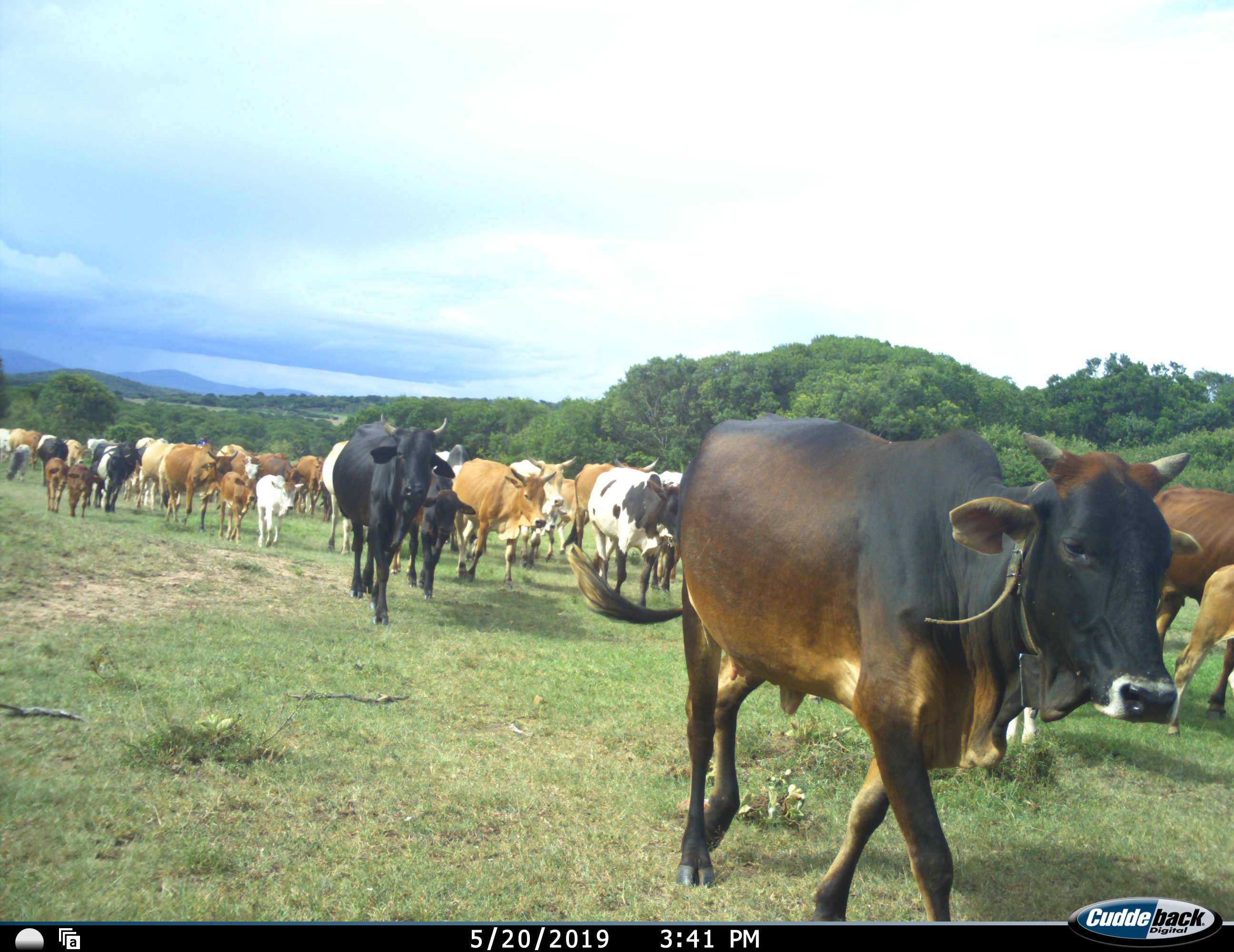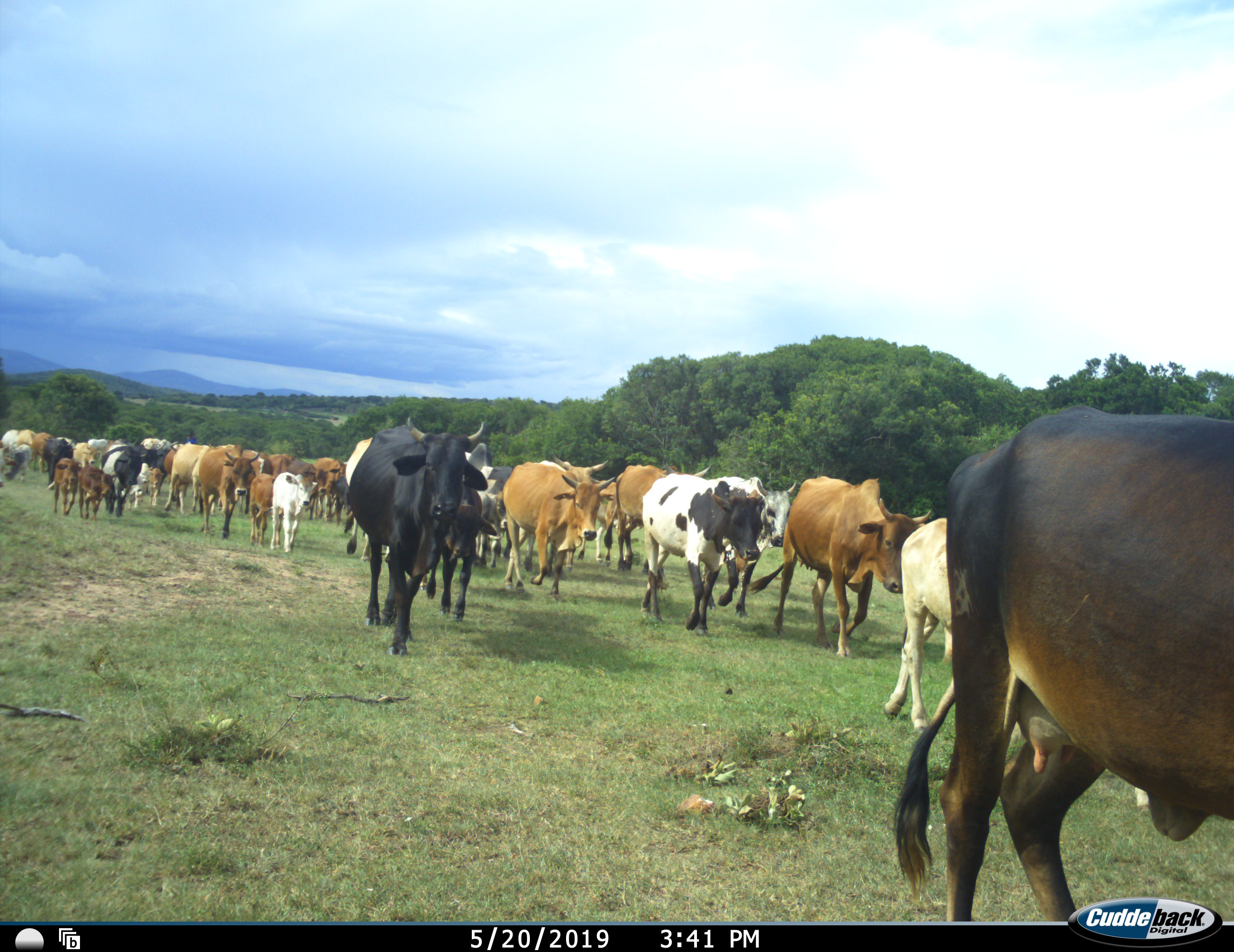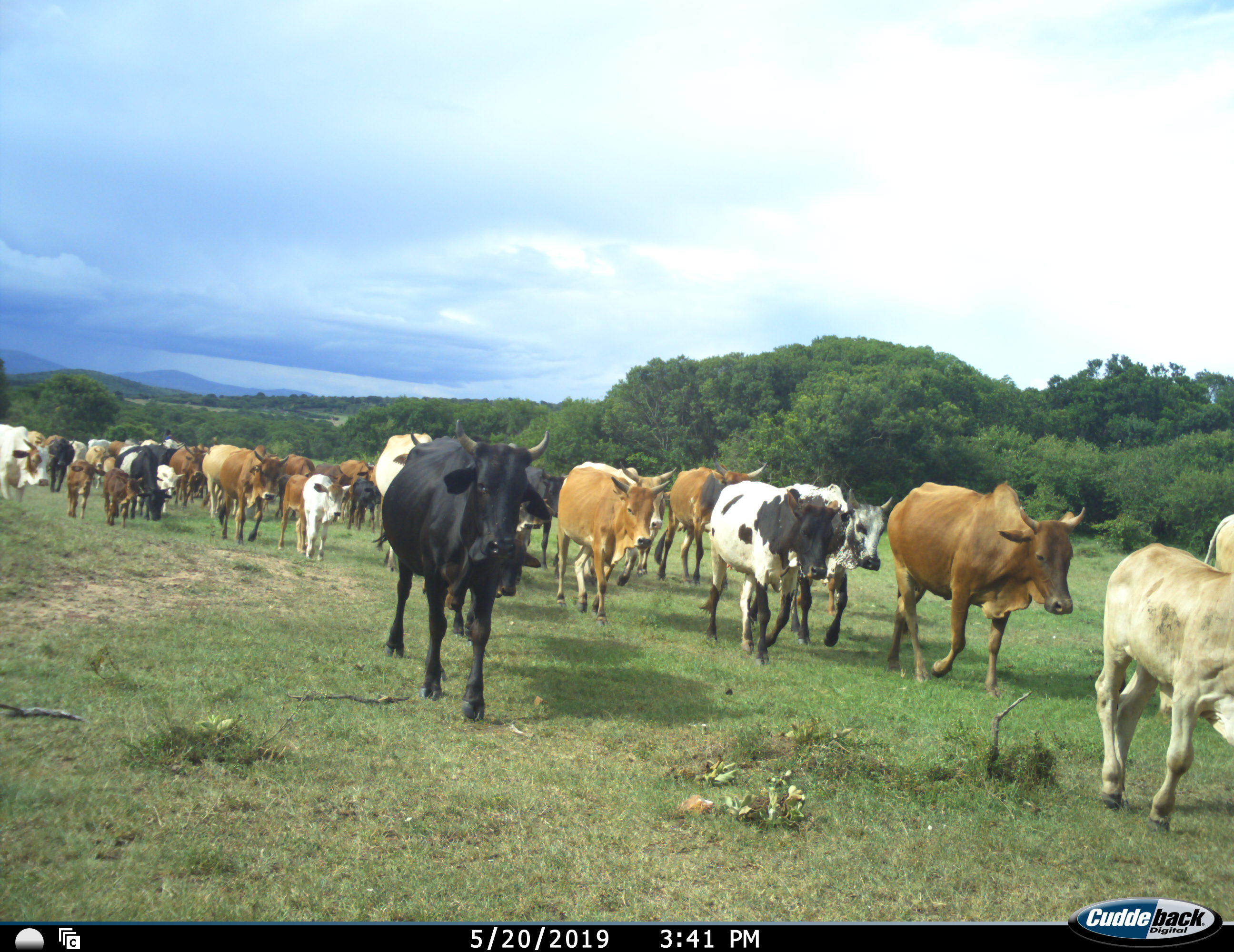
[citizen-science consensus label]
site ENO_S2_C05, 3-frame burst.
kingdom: Animalia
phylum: Chordata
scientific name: Vertebrata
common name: domestic animal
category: domesticanimal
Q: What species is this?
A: Domesticanimal (domestic animal) (Vertebrata).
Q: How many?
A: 51+.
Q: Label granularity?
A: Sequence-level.